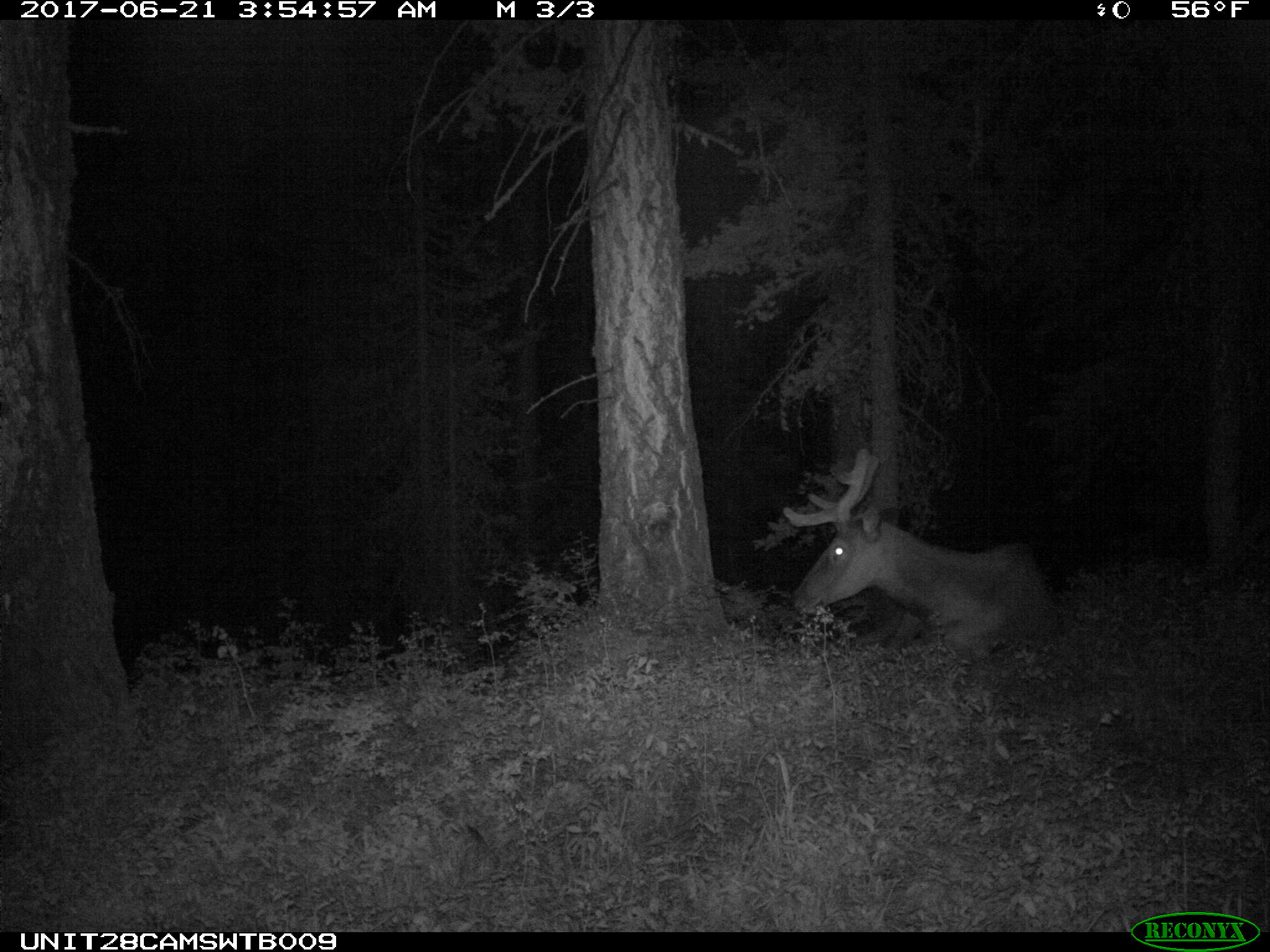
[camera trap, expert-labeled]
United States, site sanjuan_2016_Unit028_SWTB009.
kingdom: Animalia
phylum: Chordata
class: Mammalia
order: Artiodactyla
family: Cervidae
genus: Cervus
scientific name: Cervus elaphus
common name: red deer